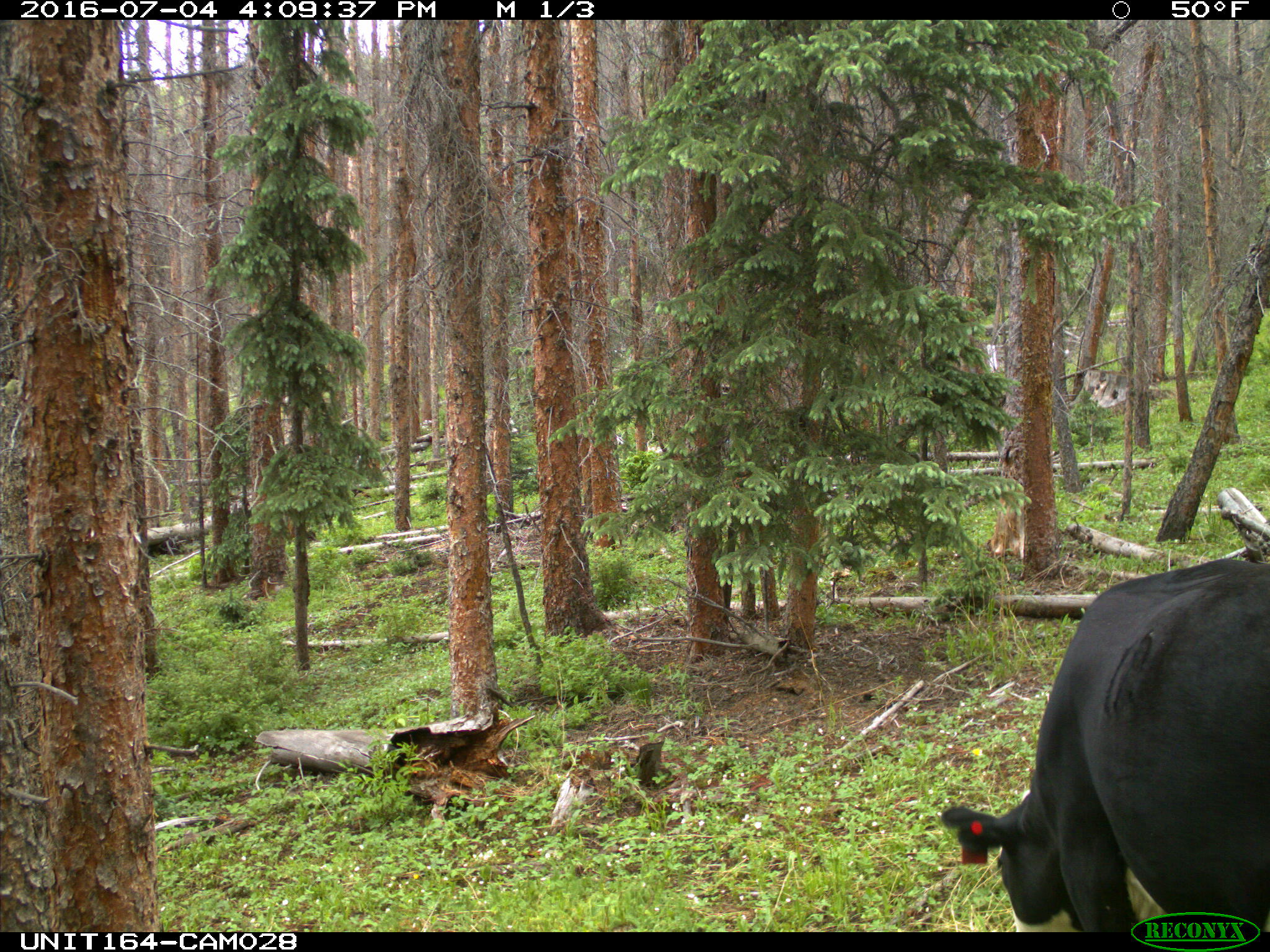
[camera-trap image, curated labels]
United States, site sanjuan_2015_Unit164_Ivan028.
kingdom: Animalia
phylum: Chordata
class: Mammalia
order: Artiodactyla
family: Bovidae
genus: Bos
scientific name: Bos taurus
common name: domestic cow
Bos taurus (domestic cow).